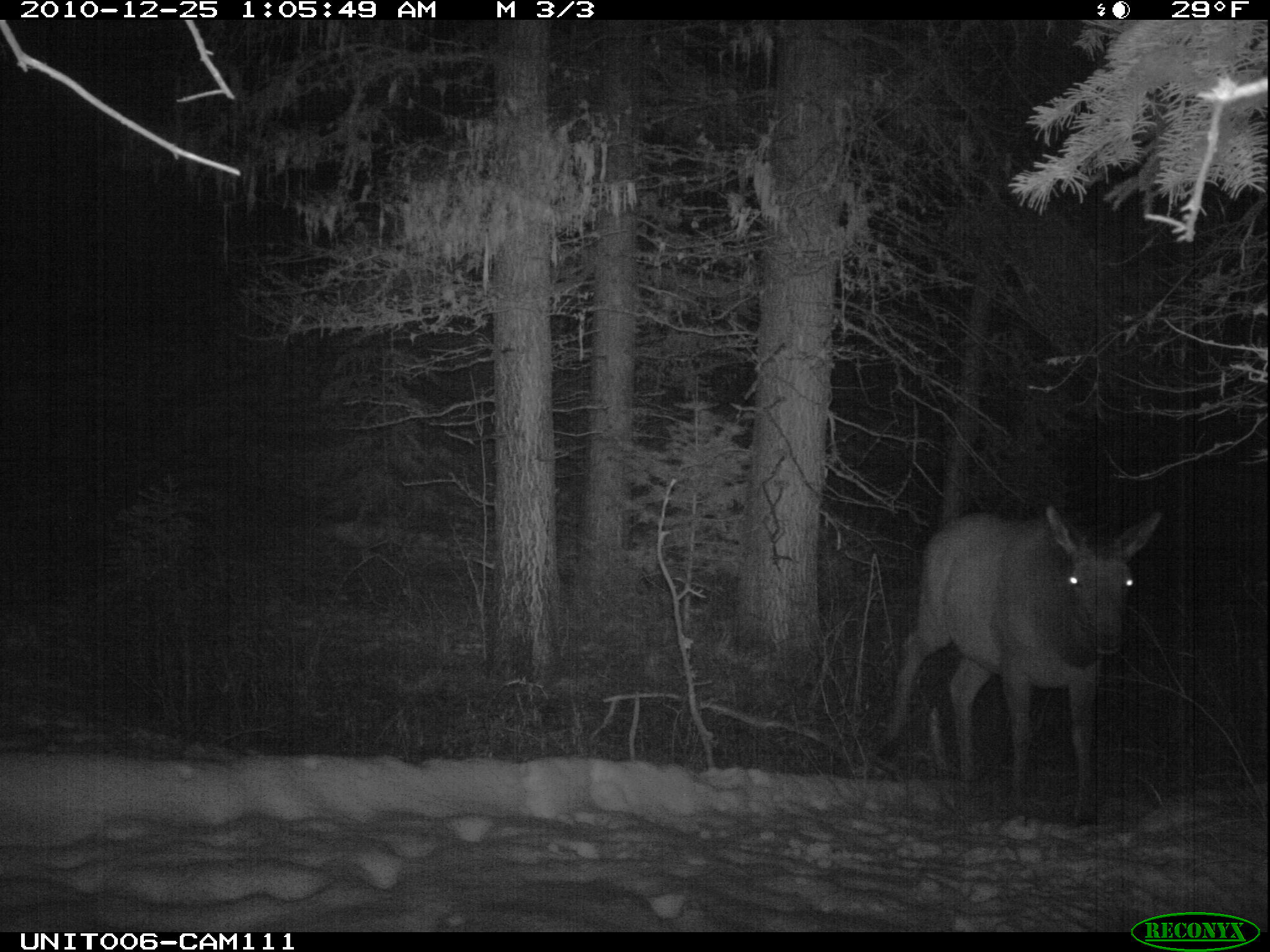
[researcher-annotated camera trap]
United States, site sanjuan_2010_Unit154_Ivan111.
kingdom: Animalia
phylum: Chordata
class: Mammalia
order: Artiodactyla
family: Cervidae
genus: Cervus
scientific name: Cervus elaphus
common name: red deer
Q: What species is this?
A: Cervus elaphus (red deer).